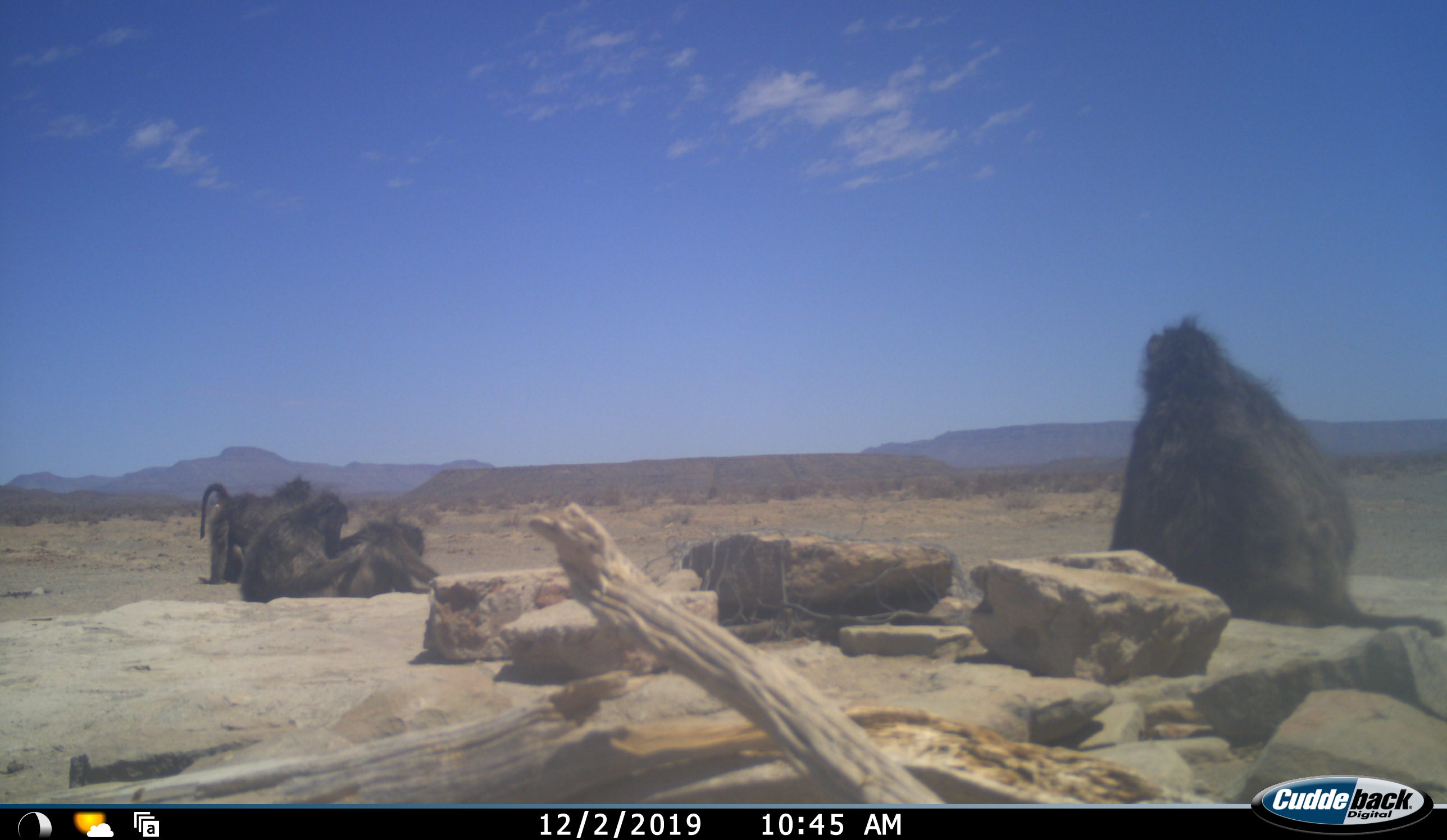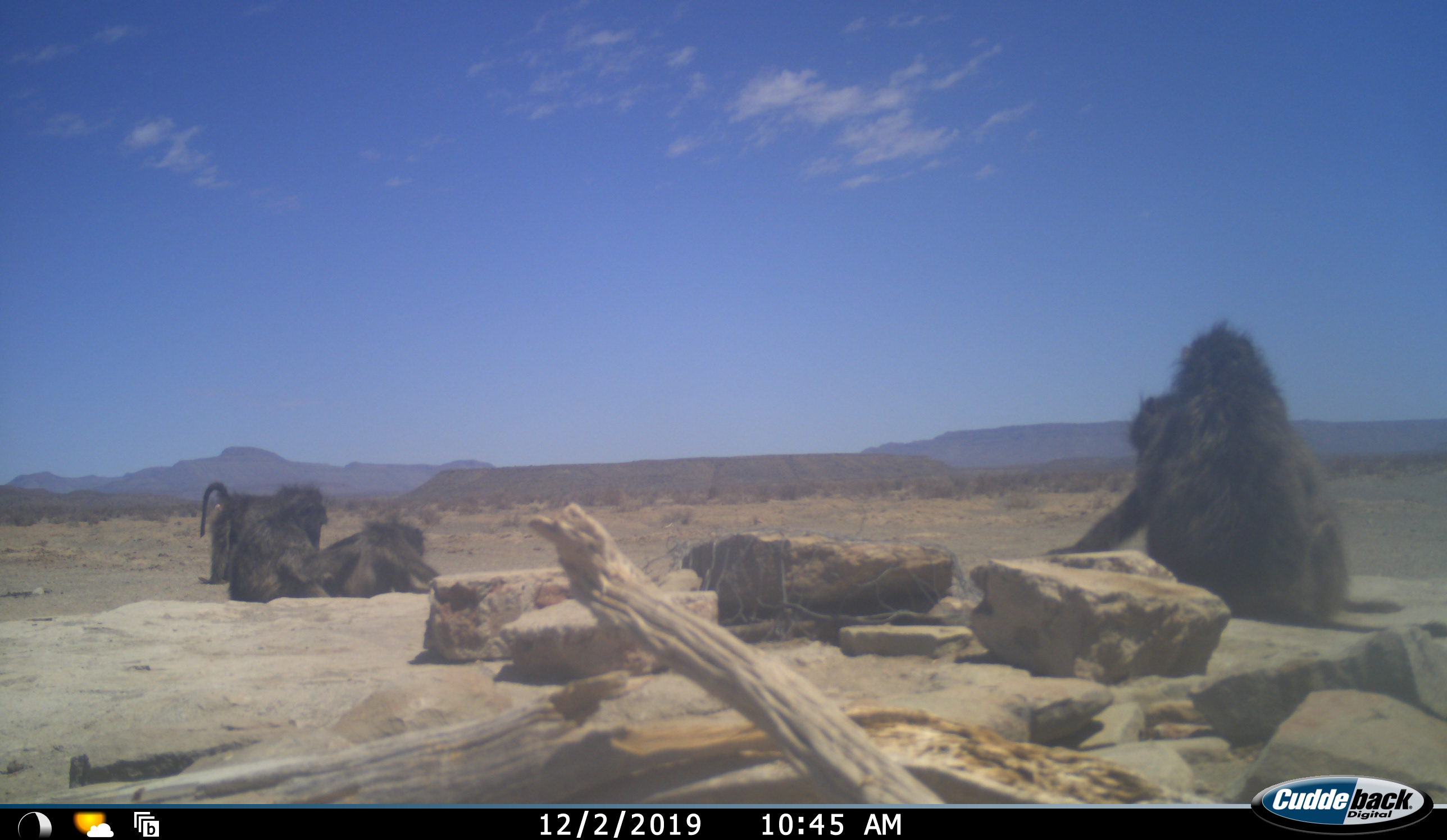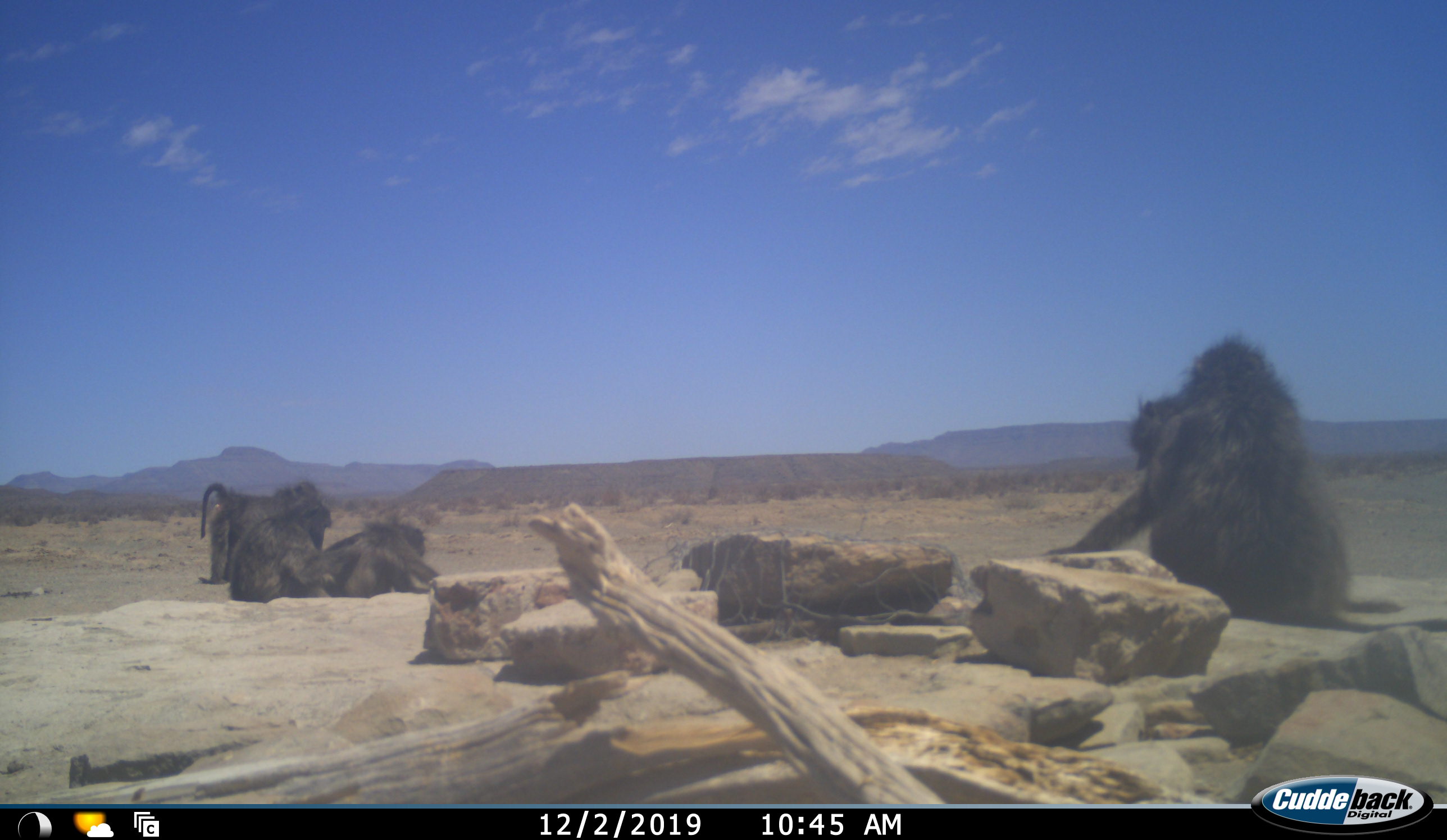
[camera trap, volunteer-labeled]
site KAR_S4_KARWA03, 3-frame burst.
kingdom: Animalia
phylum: Chordata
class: Mammalia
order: Primates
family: Cercopithecidae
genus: Papio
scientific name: Papio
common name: baboon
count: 5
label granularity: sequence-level